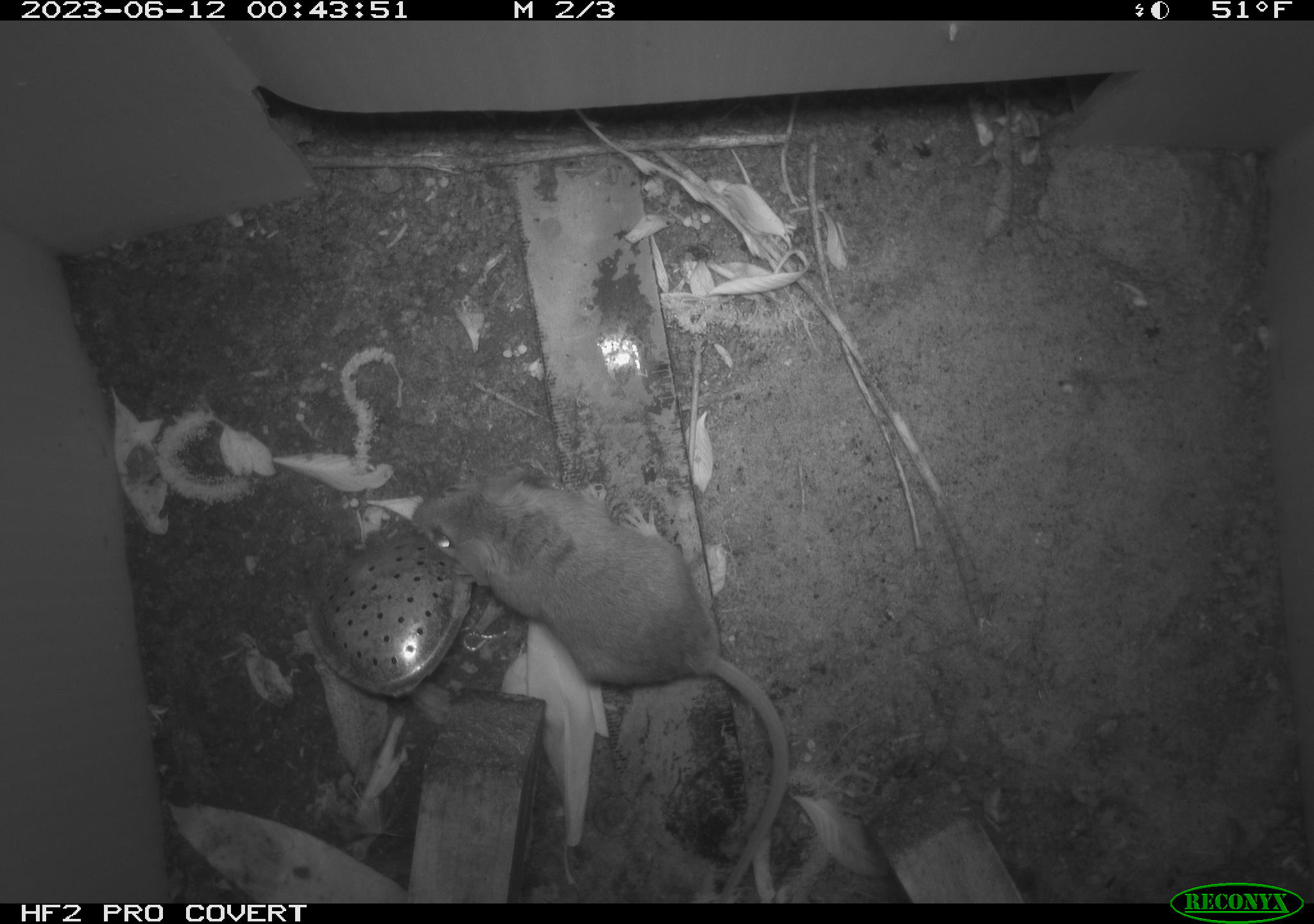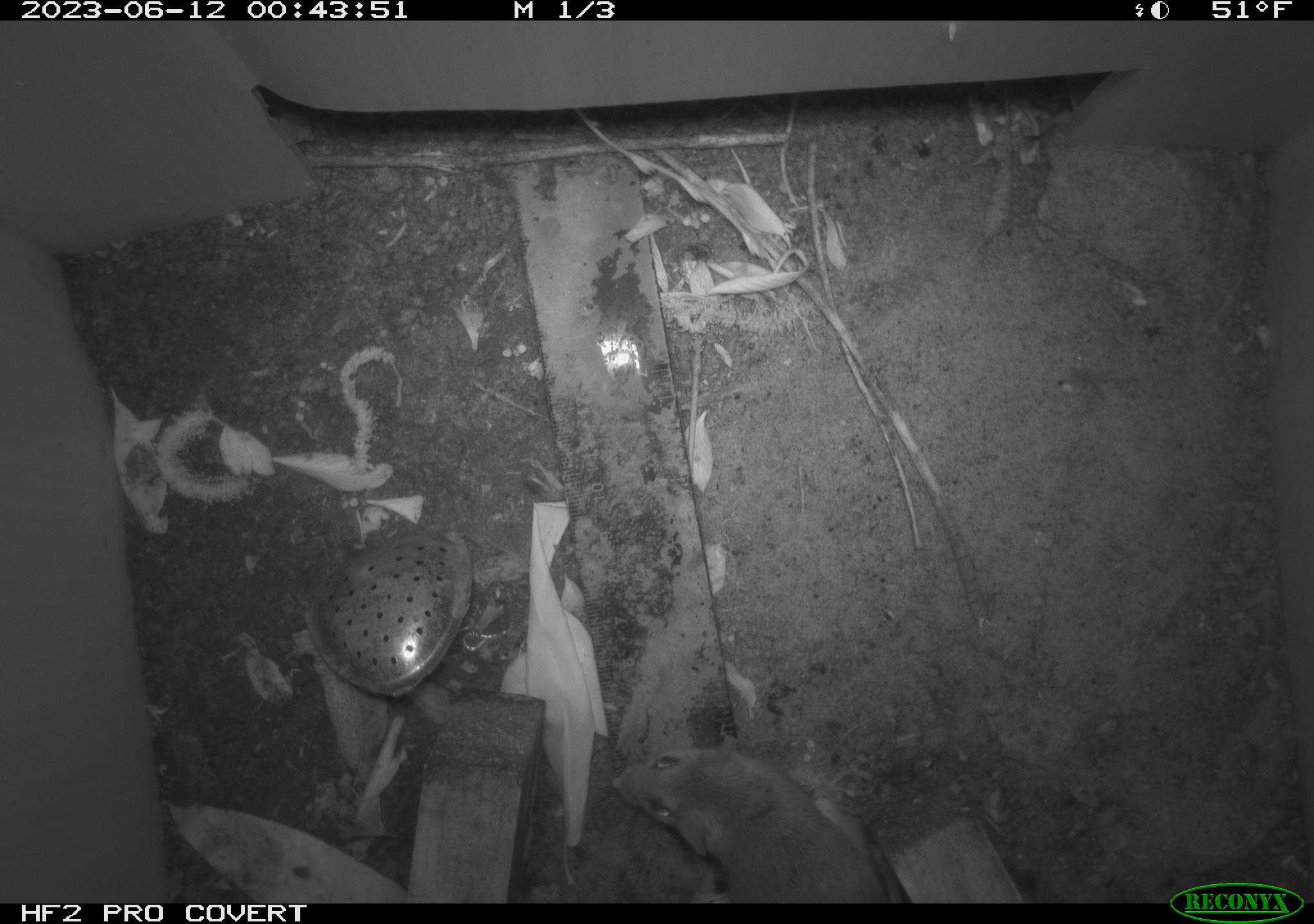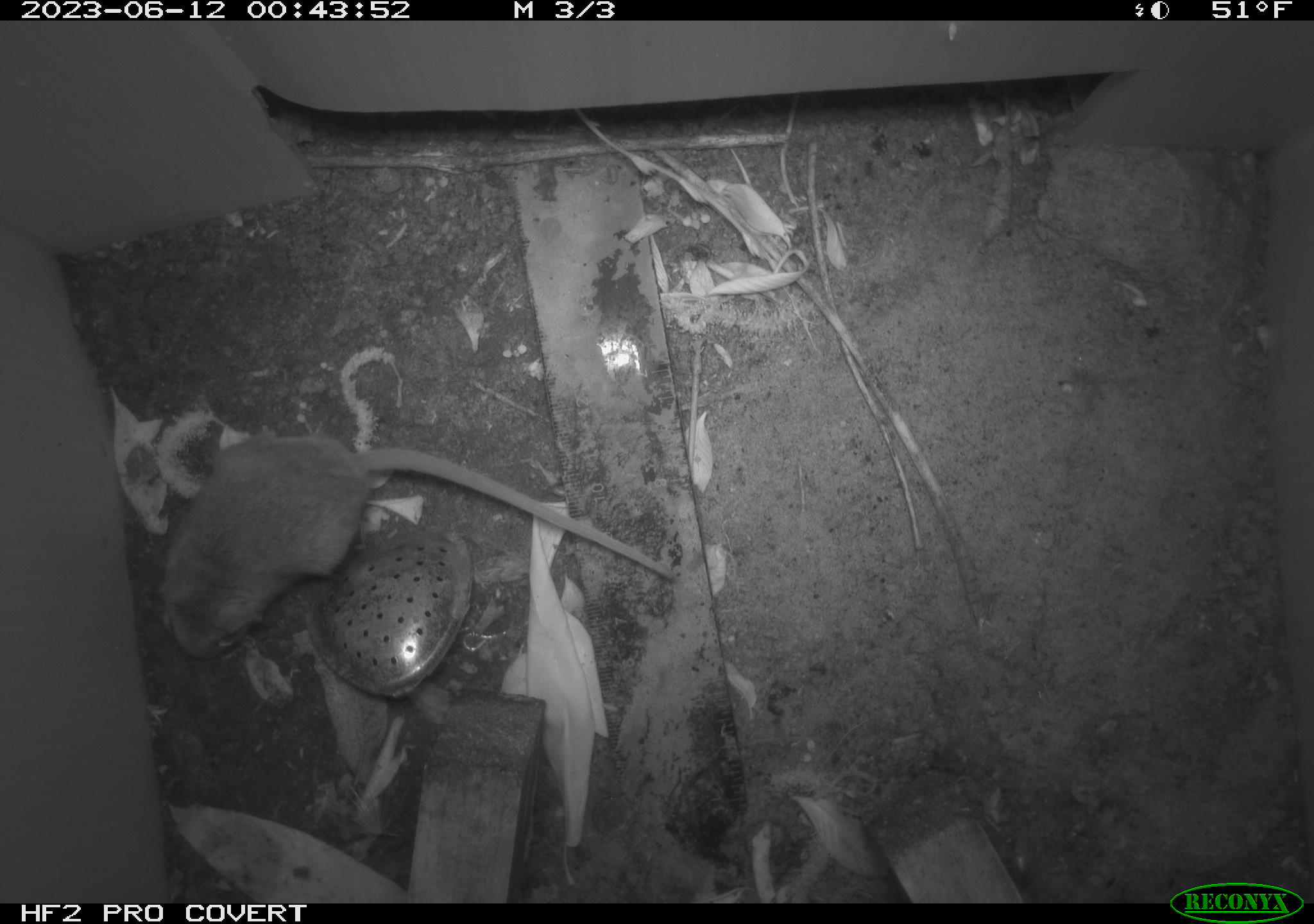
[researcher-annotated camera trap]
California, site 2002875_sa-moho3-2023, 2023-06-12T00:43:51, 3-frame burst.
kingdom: Animalia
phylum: Chordata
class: Mammalia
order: Rodentia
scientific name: Rodentia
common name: mouse species